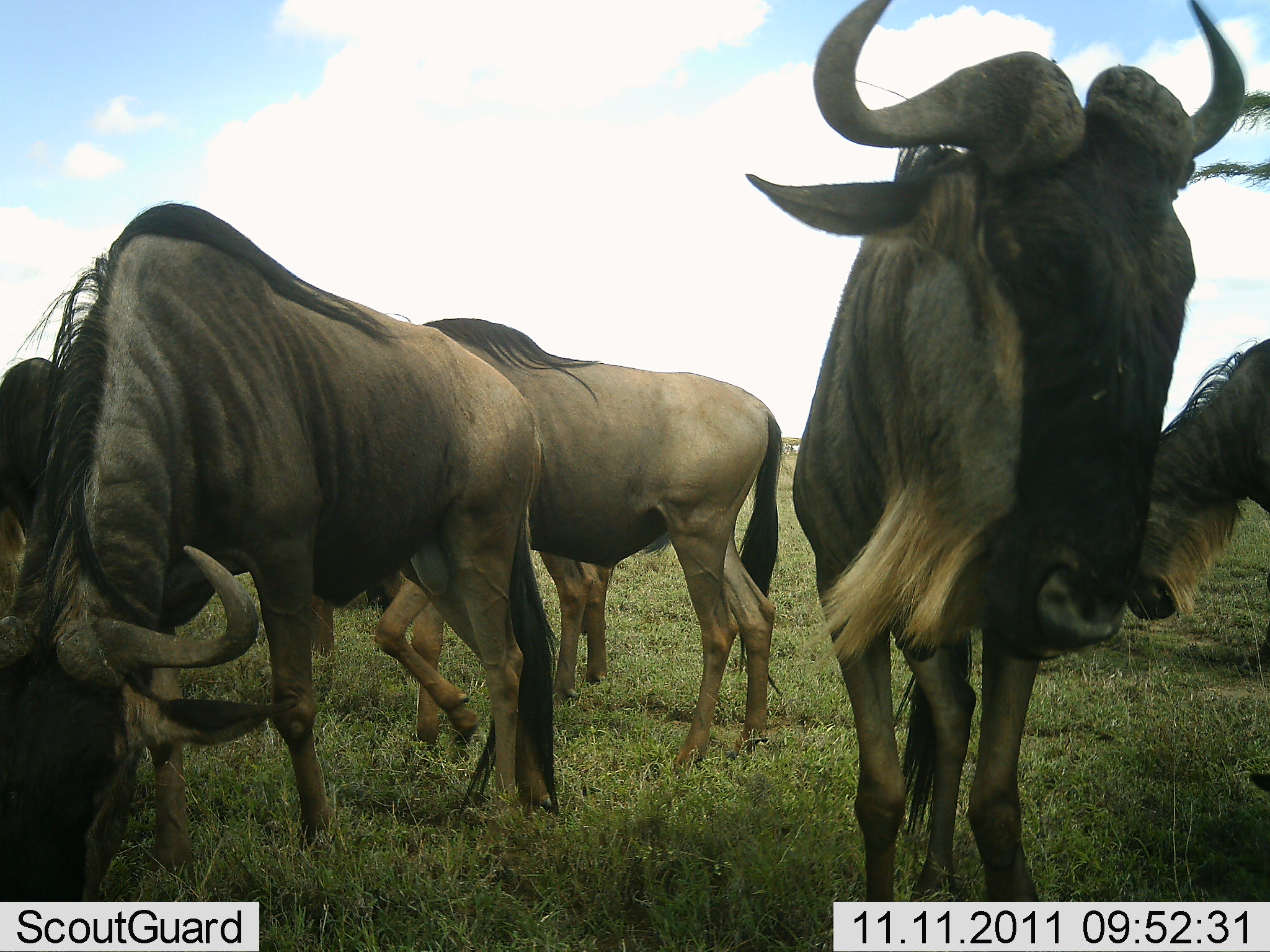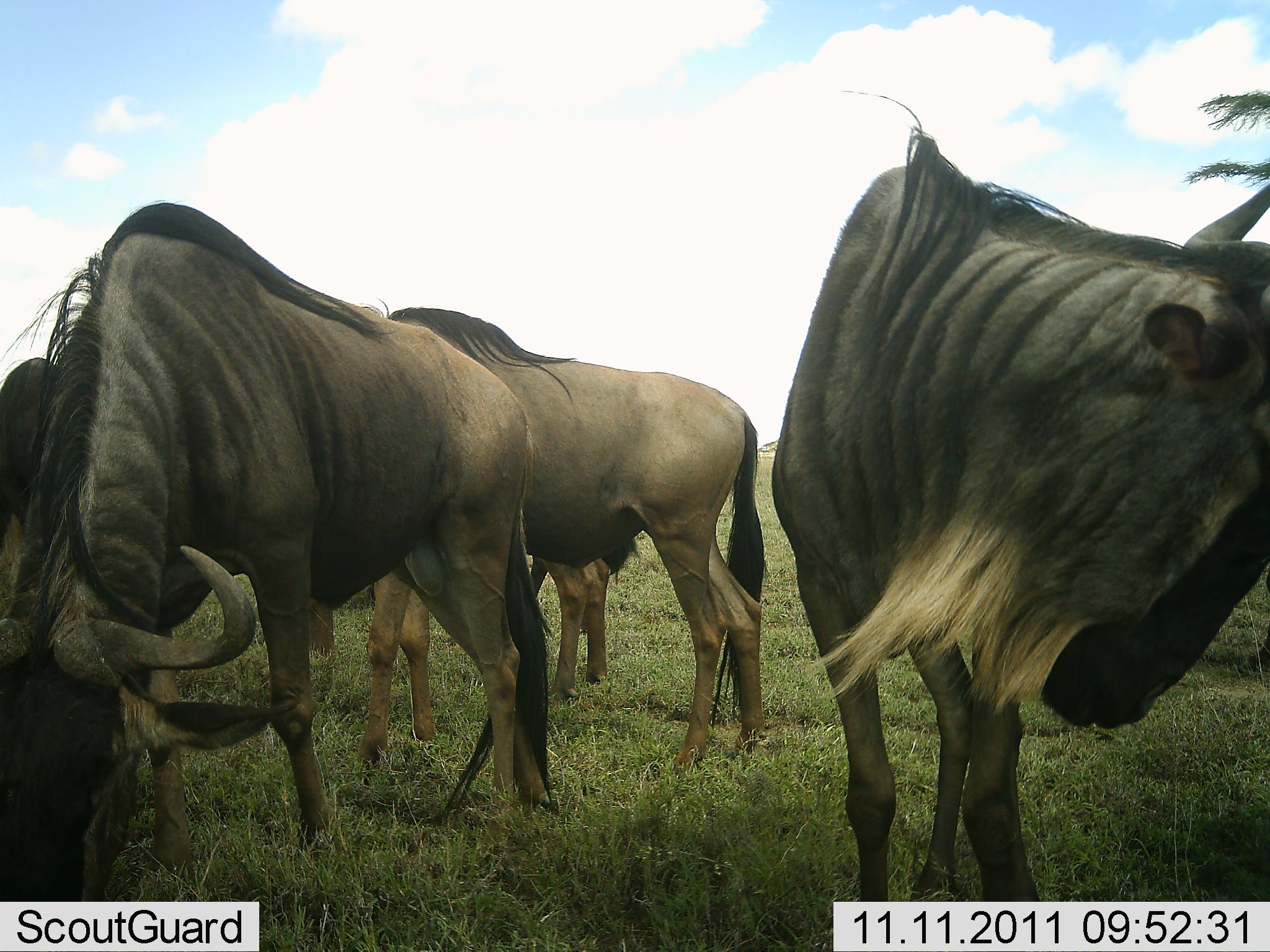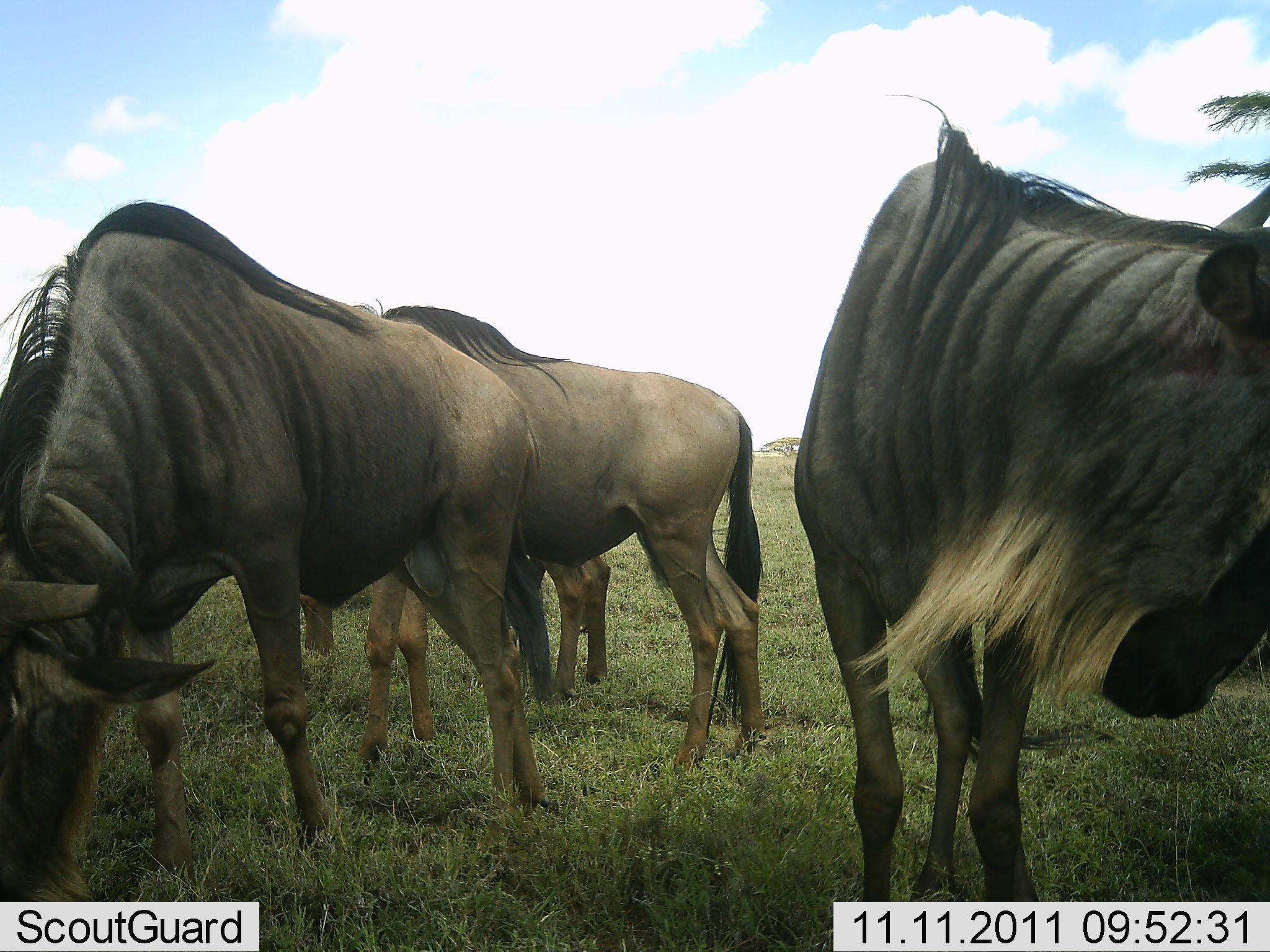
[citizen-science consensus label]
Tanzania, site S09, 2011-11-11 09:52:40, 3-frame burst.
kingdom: Animalia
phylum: Chordata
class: Mammalia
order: Artiodactyla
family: Bovidae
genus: Connochaetes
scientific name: Connochaetes taurinus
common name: blue wildebeest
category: wildebeest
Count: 5.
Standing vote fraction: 67%.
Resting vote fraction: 0%.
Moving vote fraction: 8%.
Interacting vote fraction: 8%.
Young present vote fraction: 0%.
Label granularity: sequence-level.